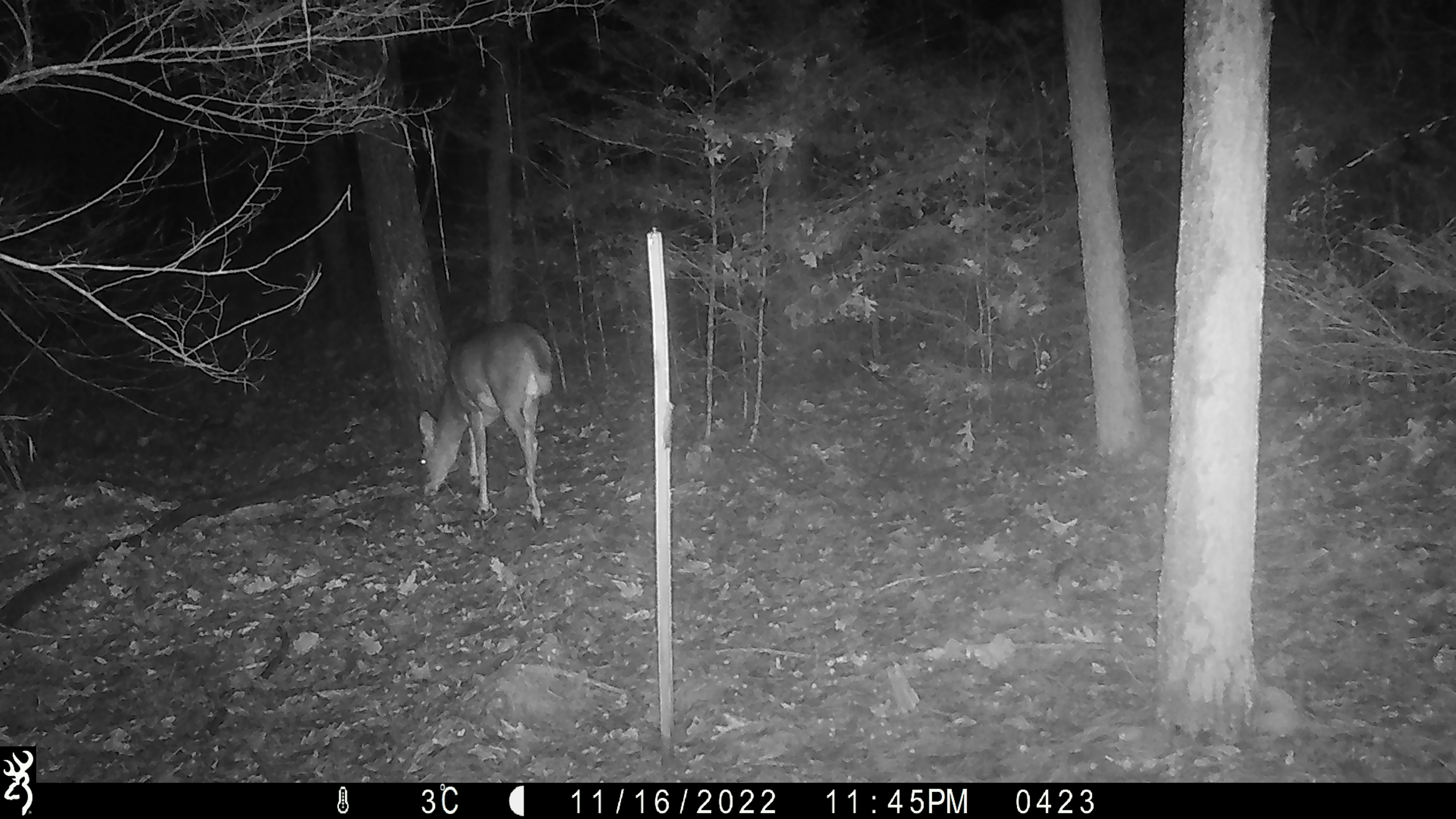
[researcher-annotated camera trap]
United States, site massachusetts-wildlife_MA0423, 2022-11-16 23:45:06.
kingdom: Animalia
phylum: Chordata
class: Mammalia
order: Artiodactyla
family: Cervidae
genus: Odocoileus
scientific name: Odocoileus virginianus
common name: white-tailed deer